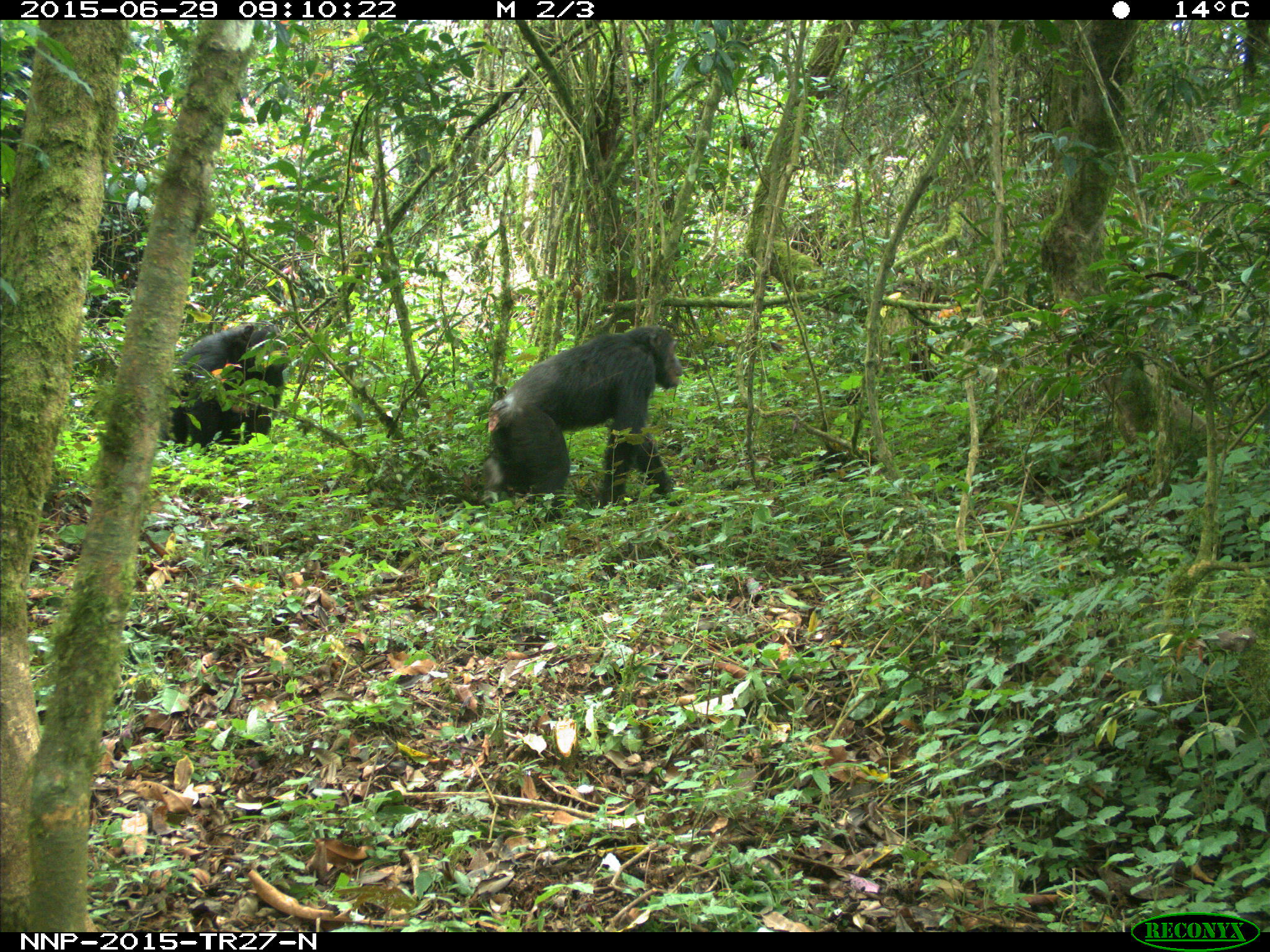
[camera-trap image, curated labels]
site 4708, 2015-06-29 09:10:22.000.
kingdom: Animalia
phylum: Chordata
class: Mammalia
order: Primates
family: Hominidae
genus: Pan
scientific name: Pan troglodytes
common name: chimpanzee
Pan troglodytes (chimpanzee), count 2.